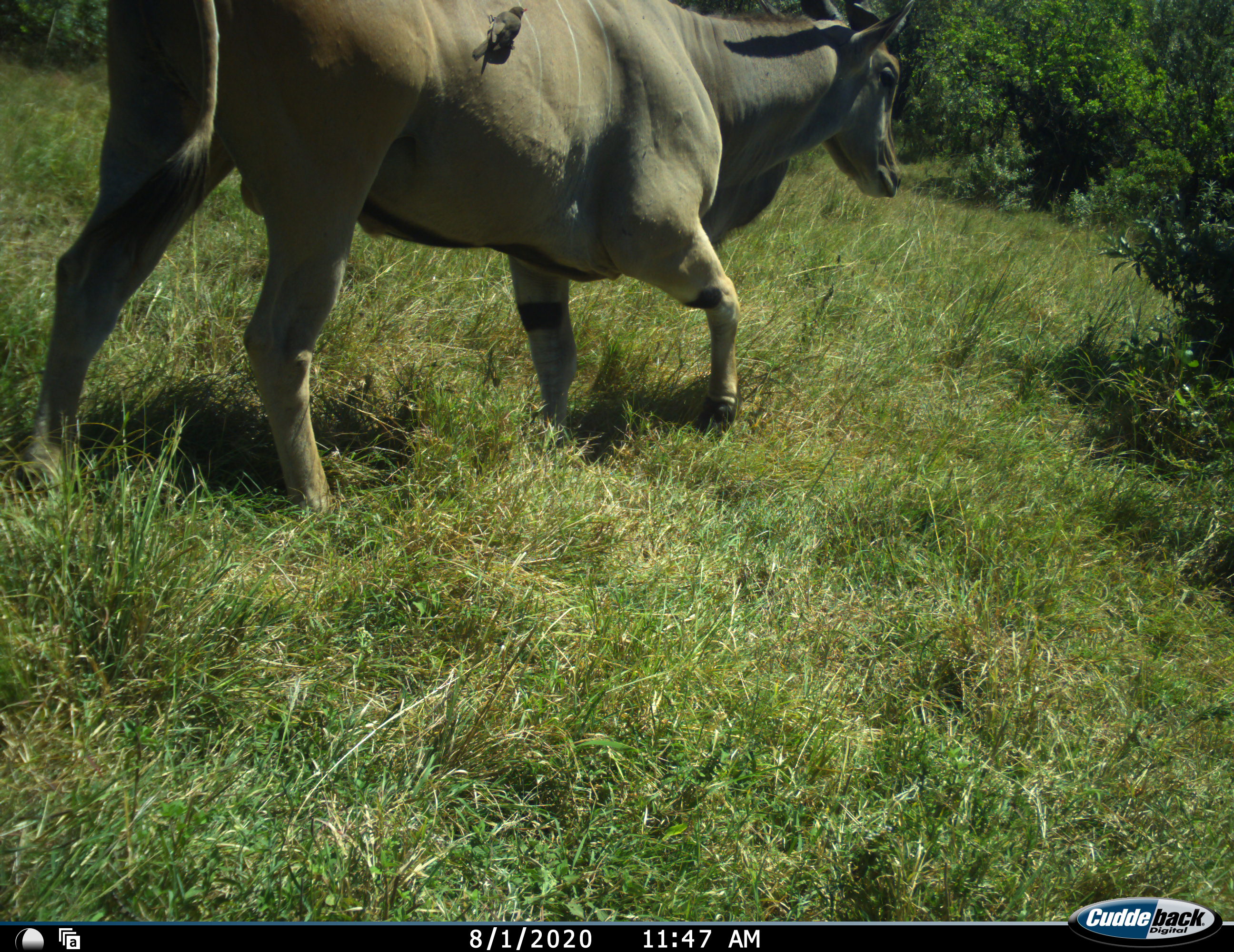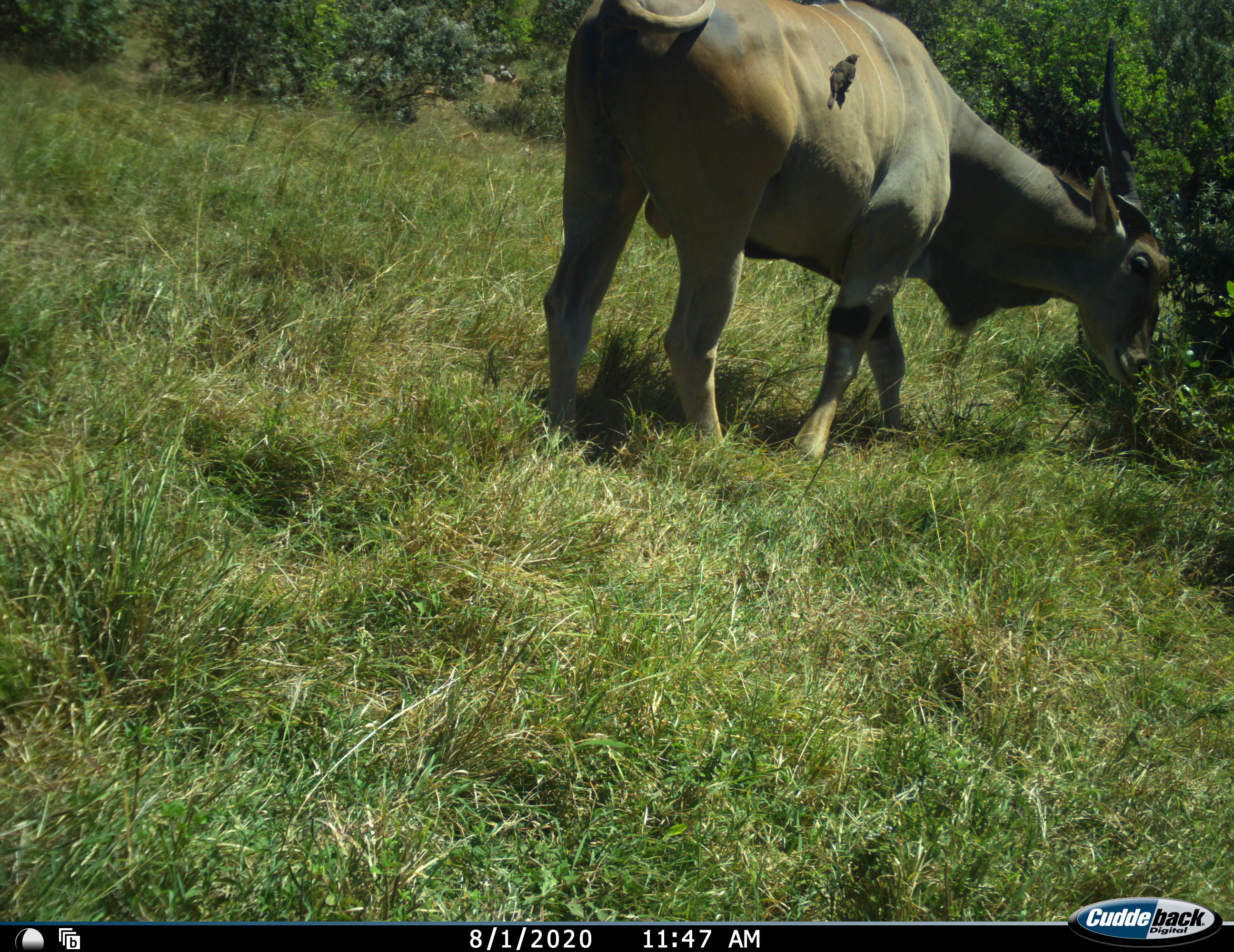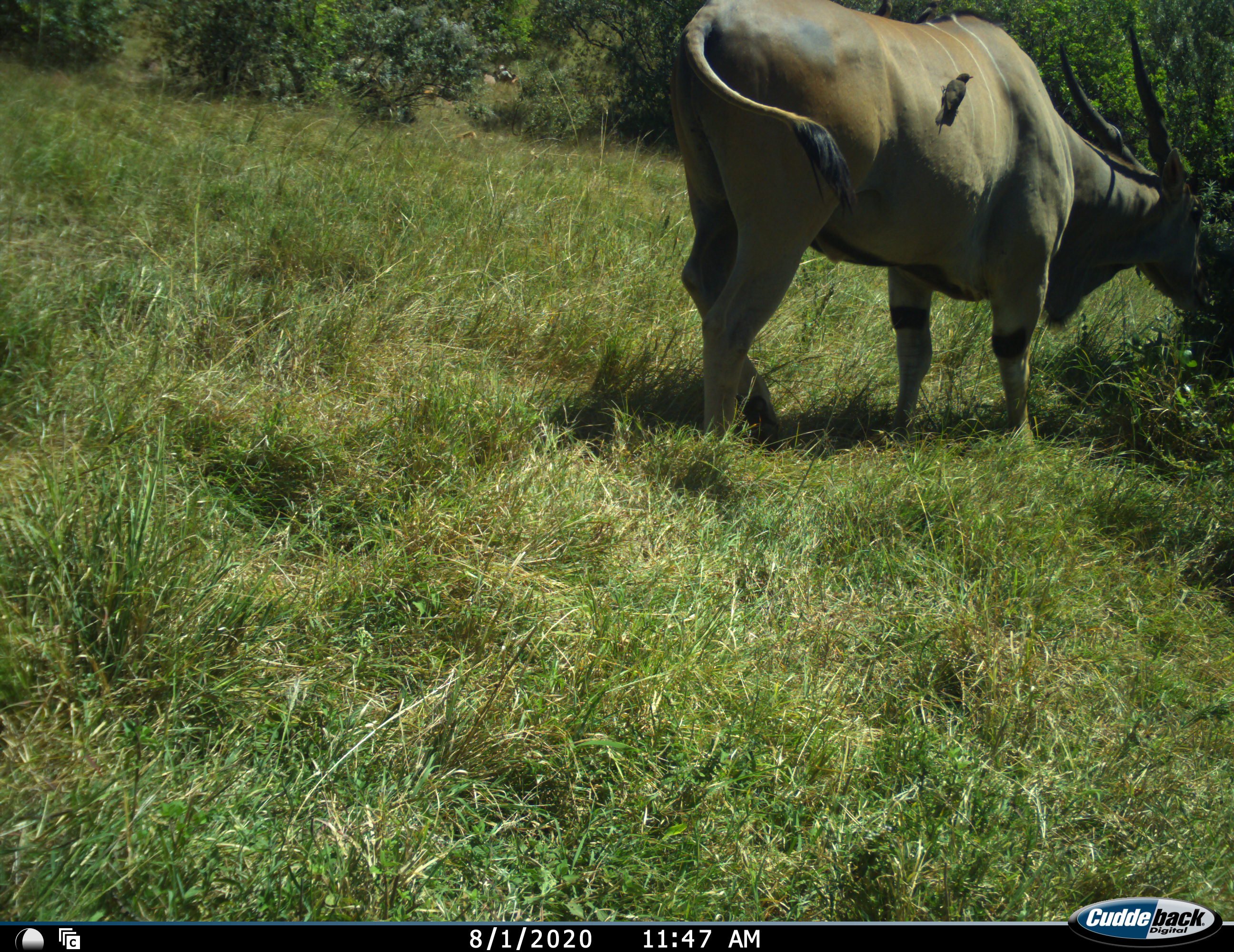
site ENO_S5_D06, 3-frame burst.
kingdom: Animalia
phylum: Chordata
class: Aves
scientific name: Aves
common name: bird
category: birdother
Birdother (bird) (Aves), count 1. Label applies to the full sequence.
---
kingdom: Animalia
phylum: Chordata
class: Mammalia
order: Artiodactyla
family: Bovidae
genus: Tragelaphus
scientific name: Tragelaphus oryx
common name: eland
Eland (Tragelaphus oryx), count 1. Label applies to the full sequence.